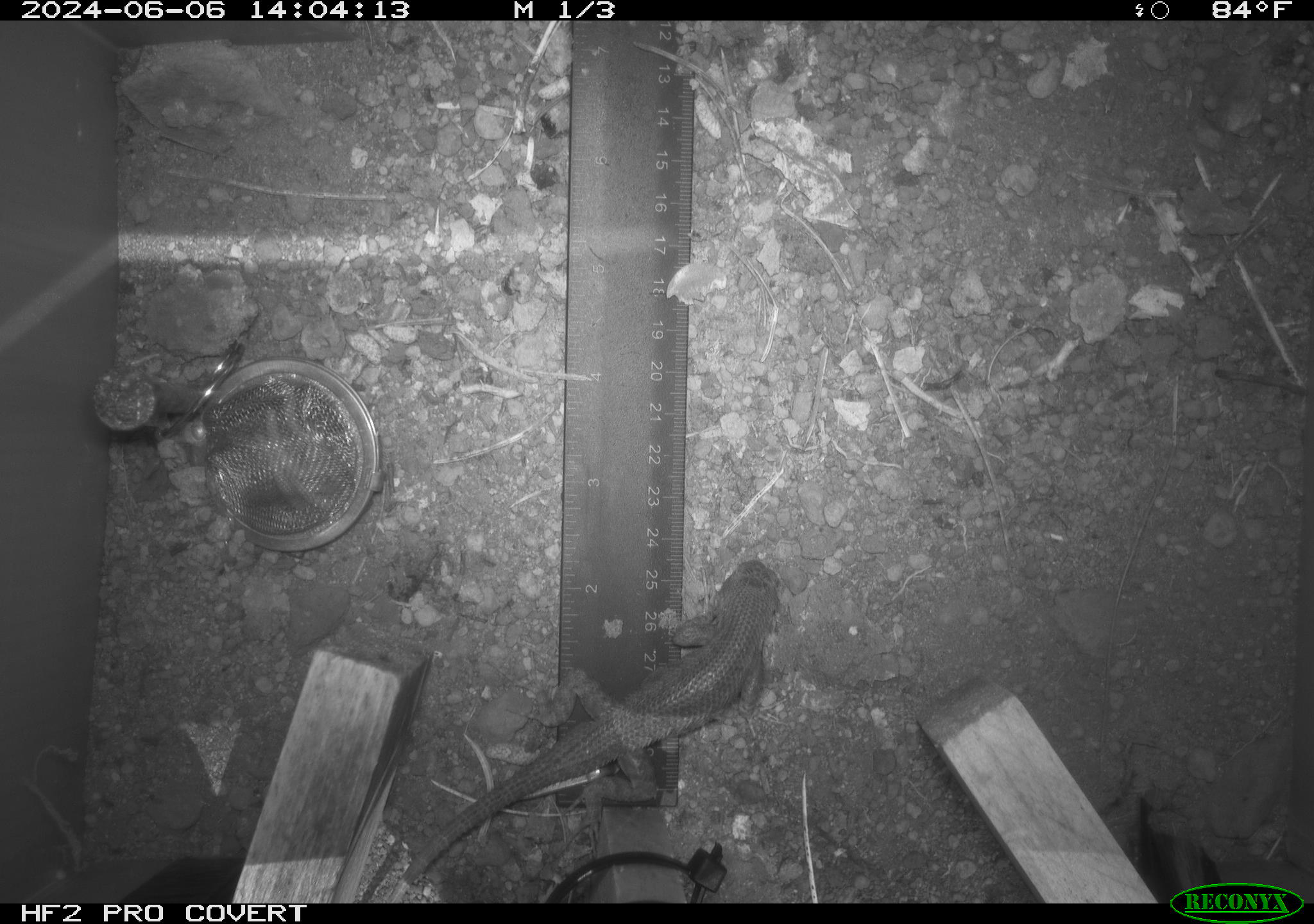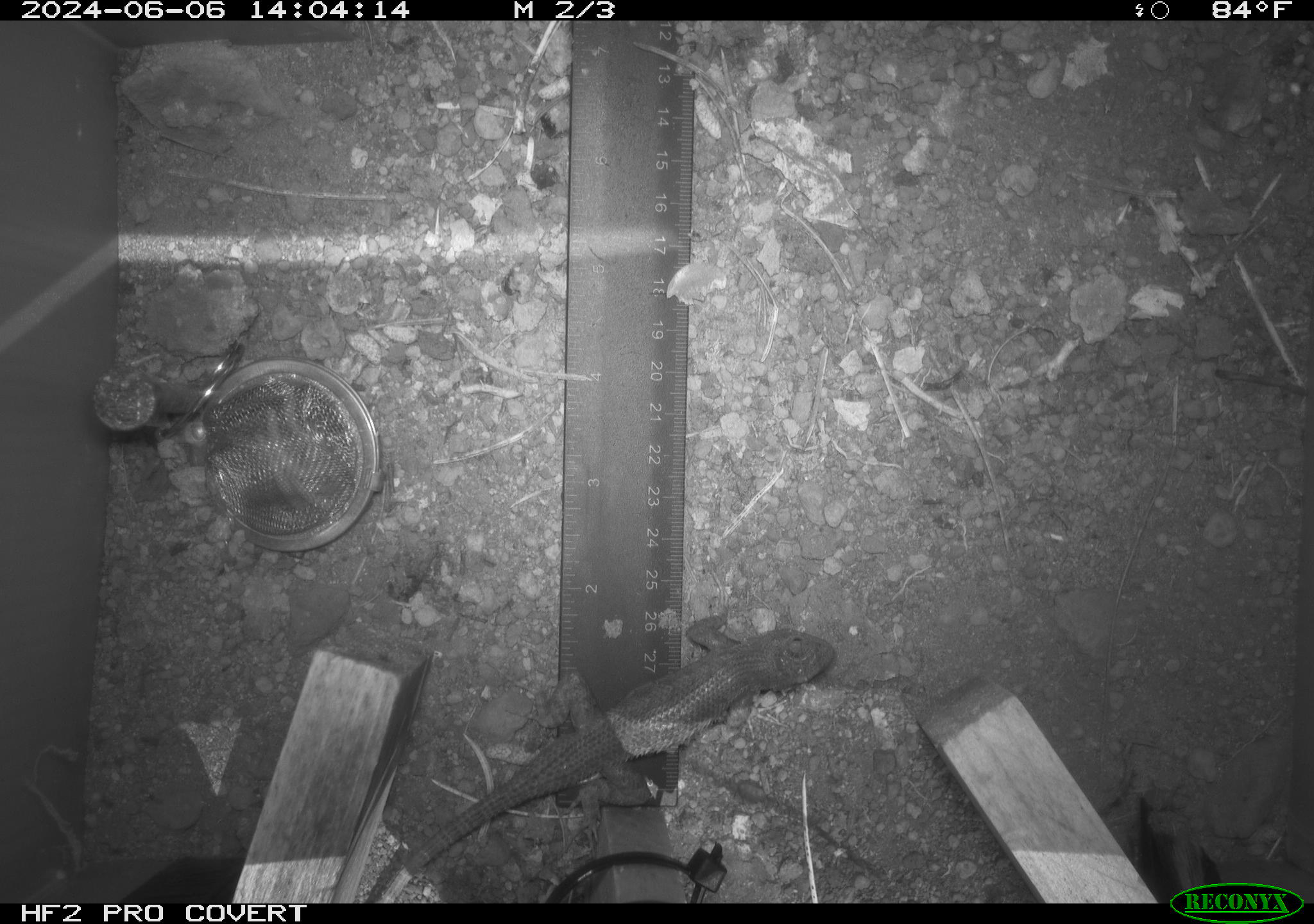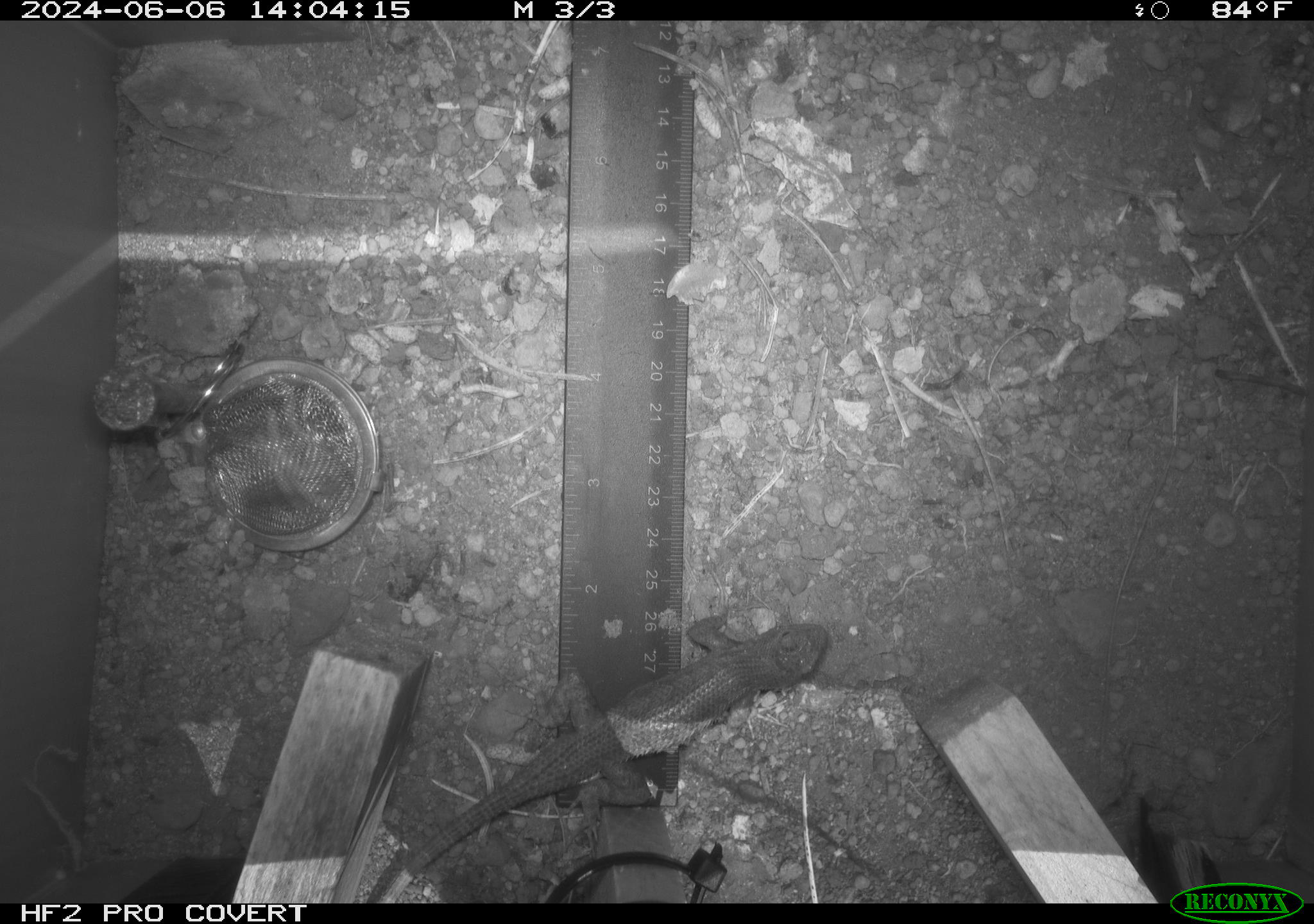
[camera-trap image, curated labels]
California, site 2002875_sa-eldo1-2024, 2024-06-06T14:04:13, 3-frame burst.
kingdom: Animalia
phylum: Chordata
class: Reptilia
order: Squamata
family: Phrynosomatidae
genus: Sceloporus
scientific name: Sceloporus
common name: spiny lizards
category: sceloporus species